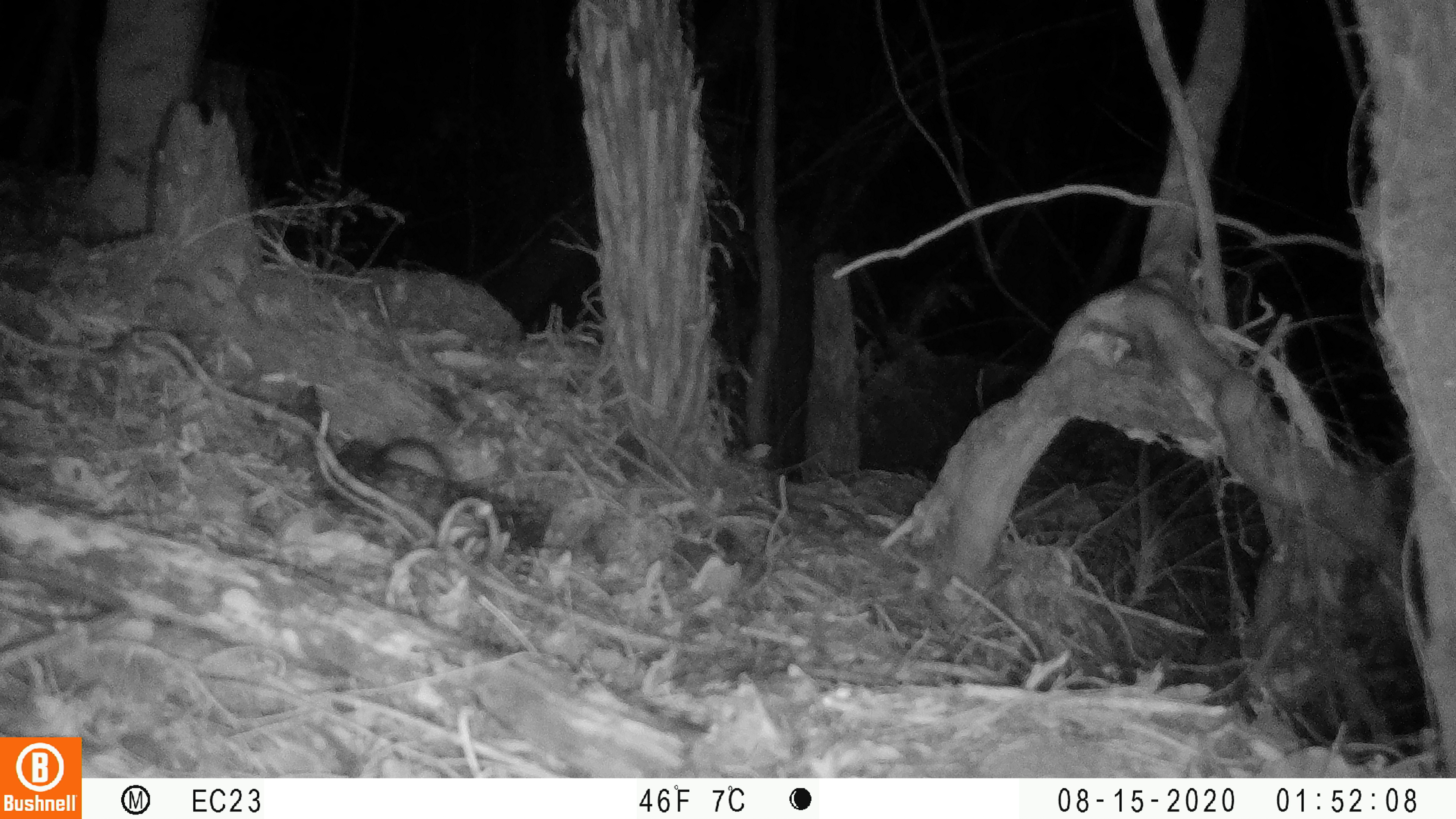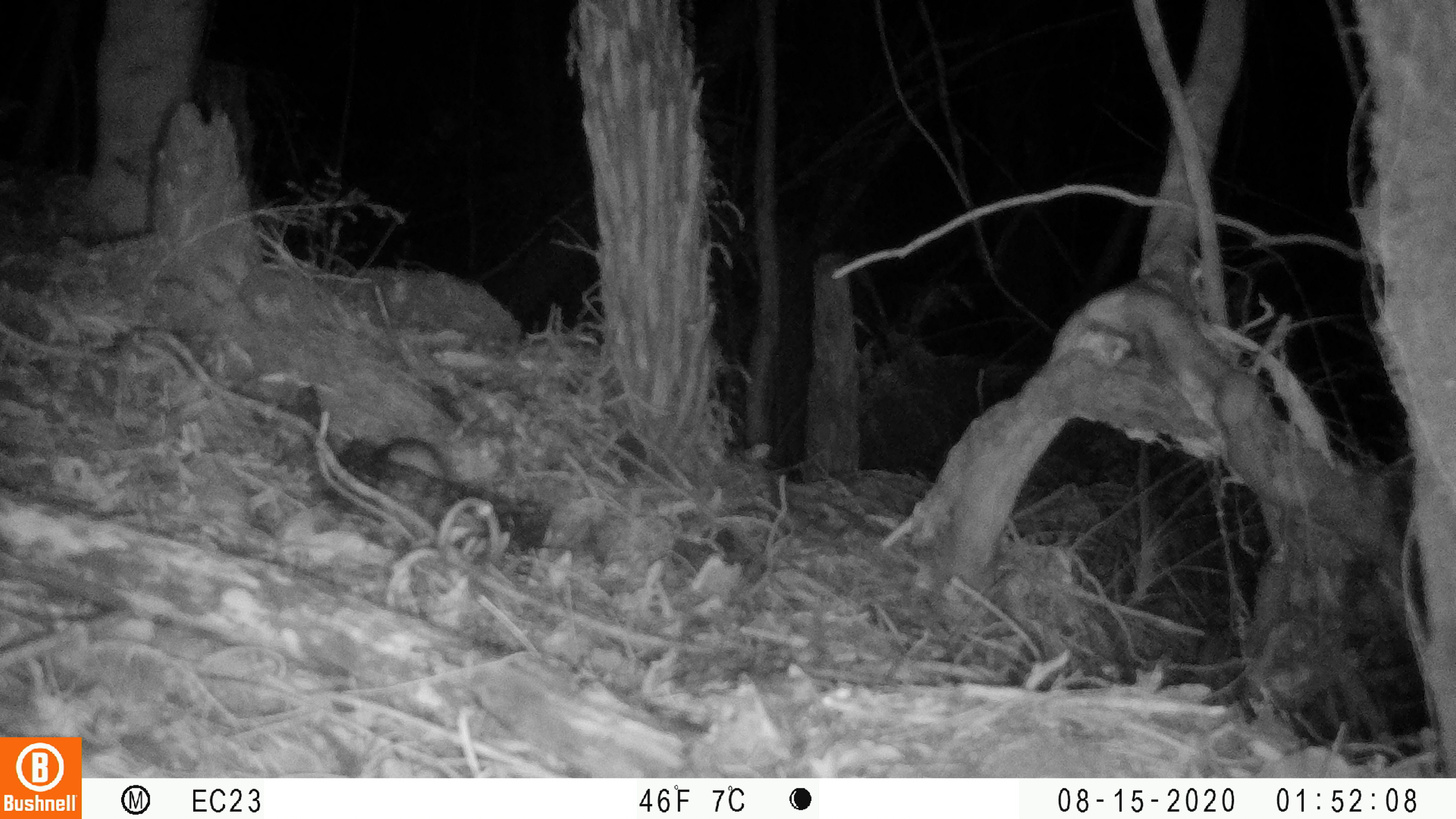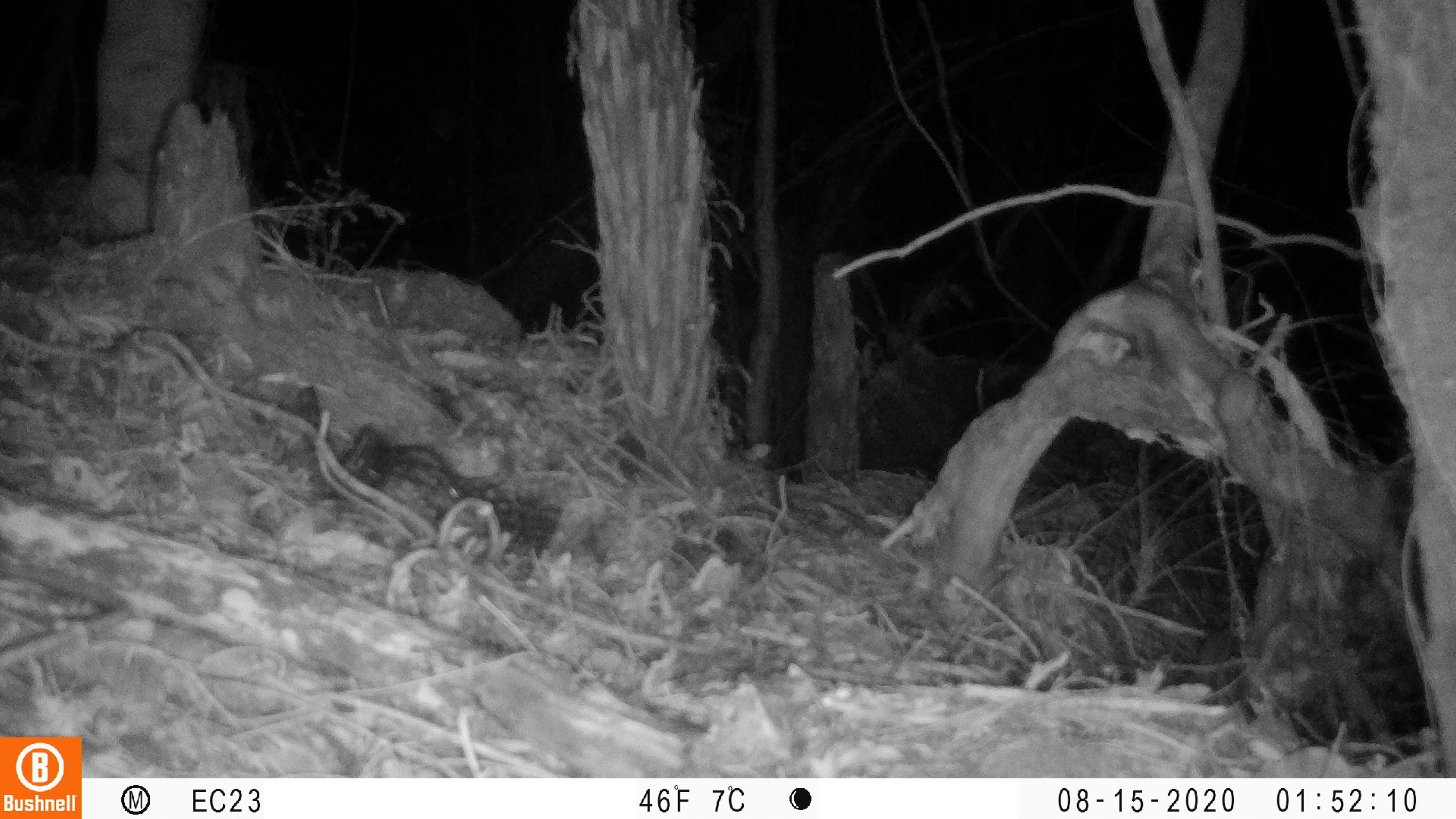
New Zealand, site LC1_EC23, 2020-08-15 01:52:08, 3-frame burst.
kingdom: Animalia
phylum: Chordata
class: Mammalia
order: Rodentia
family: Muridae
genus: Rattus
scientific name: Rattus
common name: rat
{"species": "rat (Rattus)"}